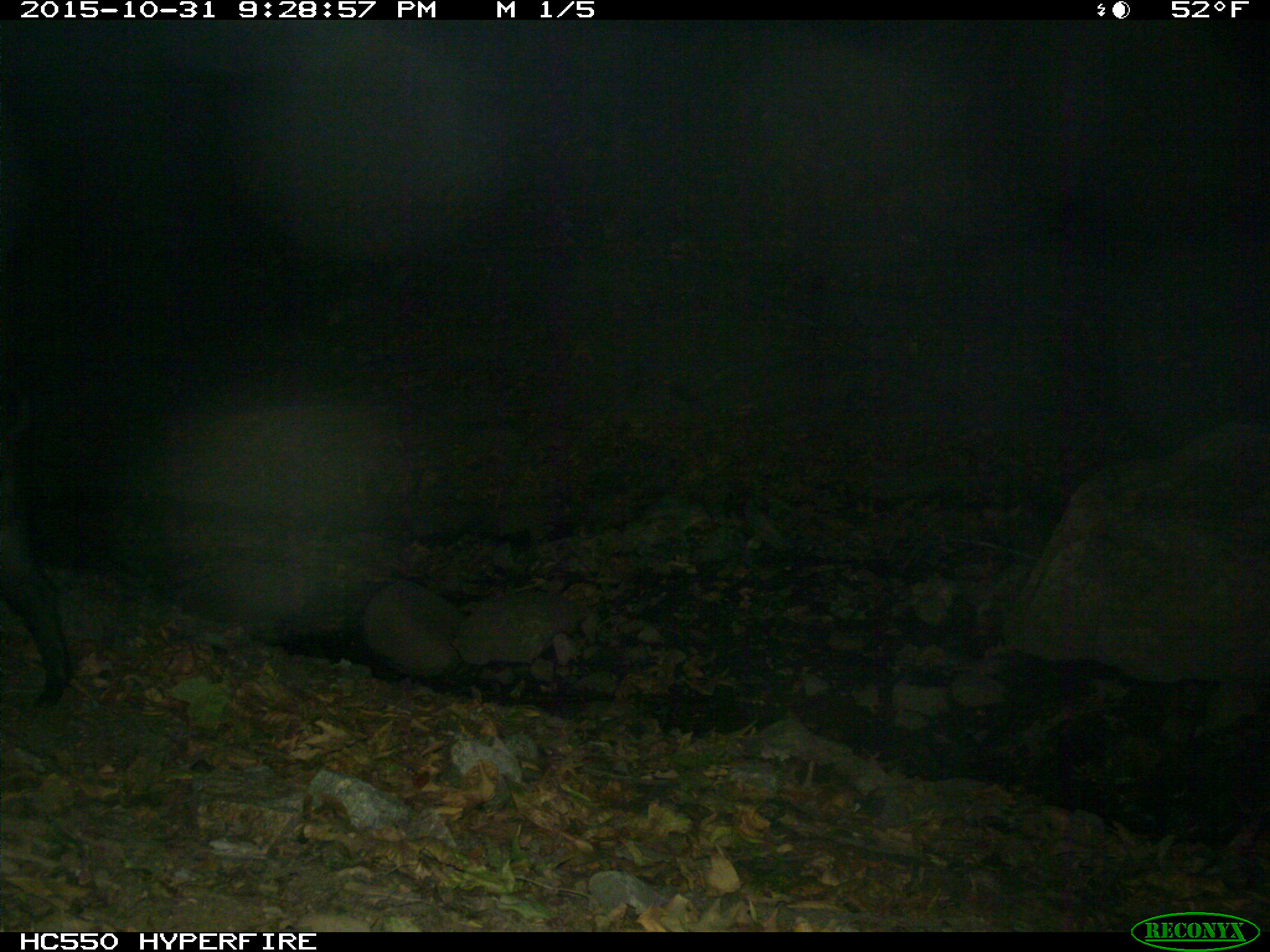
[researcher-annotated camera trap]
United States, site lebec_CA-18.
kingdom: Animalia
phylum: Chordata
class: Mammalia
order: Artiodactyla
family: Suidae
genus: Sus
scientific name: Sus scrofa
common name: wild boar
Sus scrofa (wild boar).